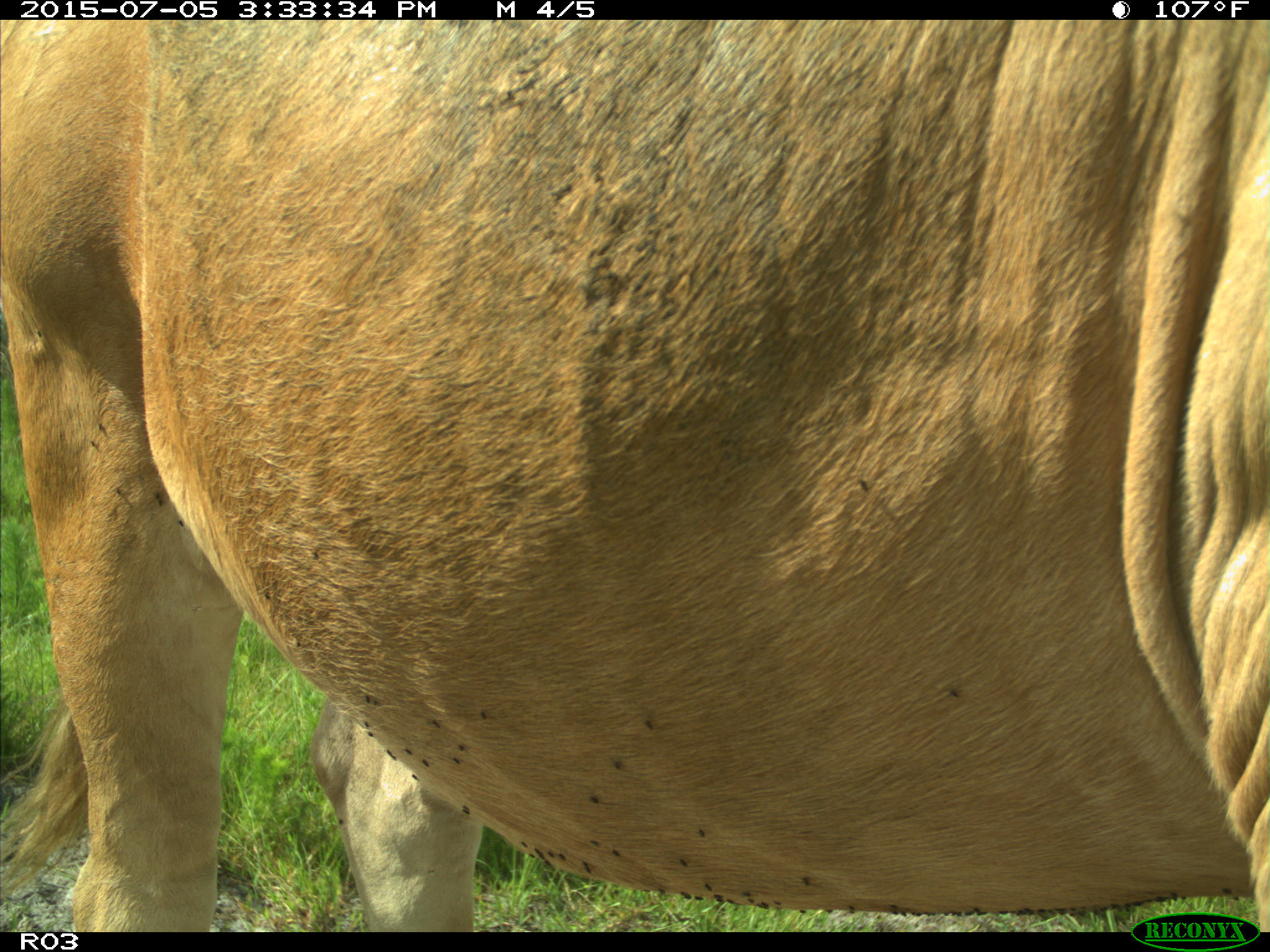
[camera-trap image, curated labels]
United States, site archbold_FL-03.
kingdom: Animalia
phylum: Chordata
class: Mammalia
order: Artiodactyla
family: Bovidae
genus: Bos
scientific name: Bos taurus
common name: domestic cow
Bos taurus (domestic cow).